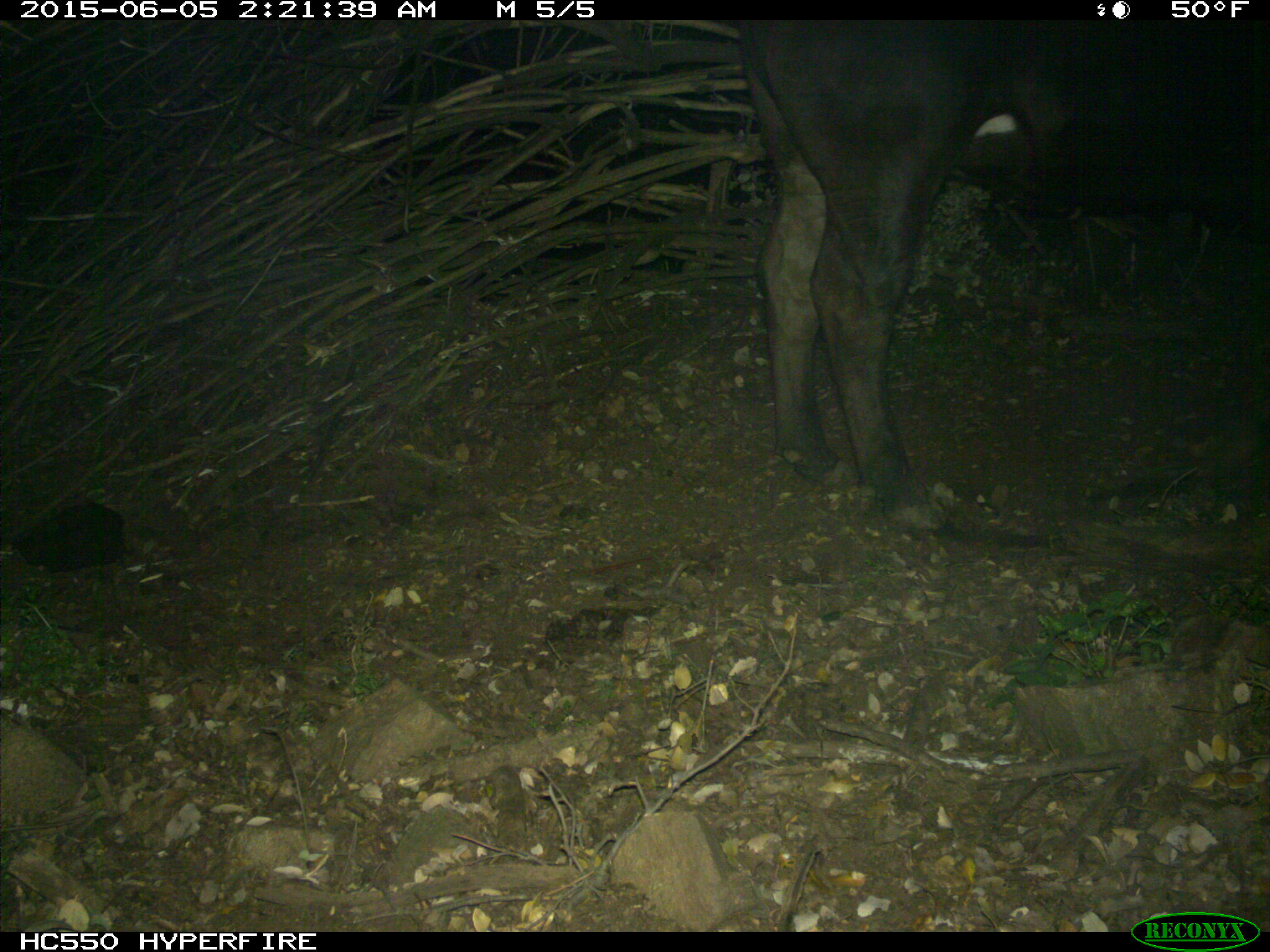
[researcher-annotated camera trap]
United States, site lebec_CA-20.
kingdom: Animalia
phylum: Chordata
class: Mammalia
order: Artiodactyla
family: Bovidae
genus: Bos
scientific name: Bos taurus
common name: domestic cow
Bos taurus (domestic cow).